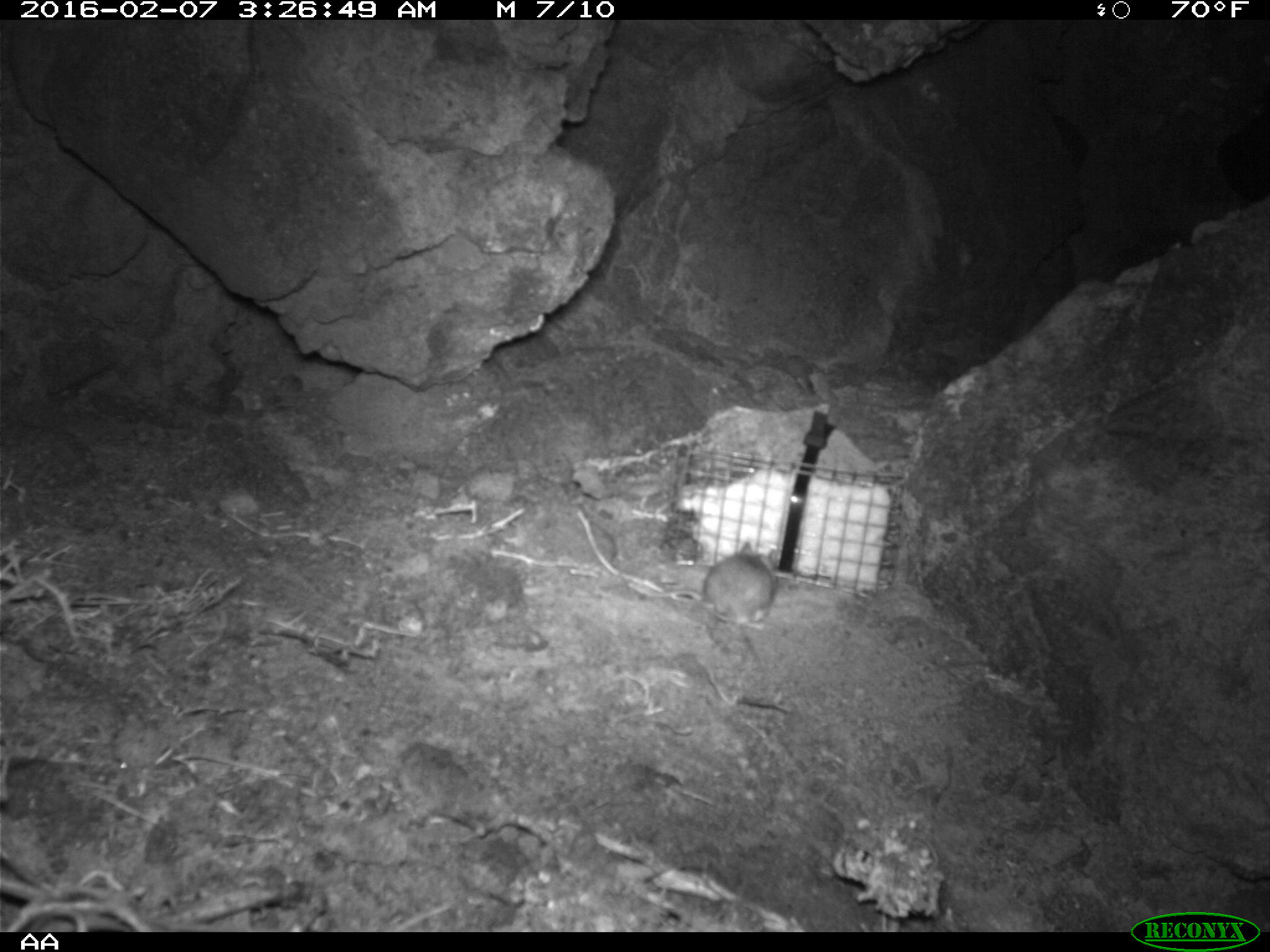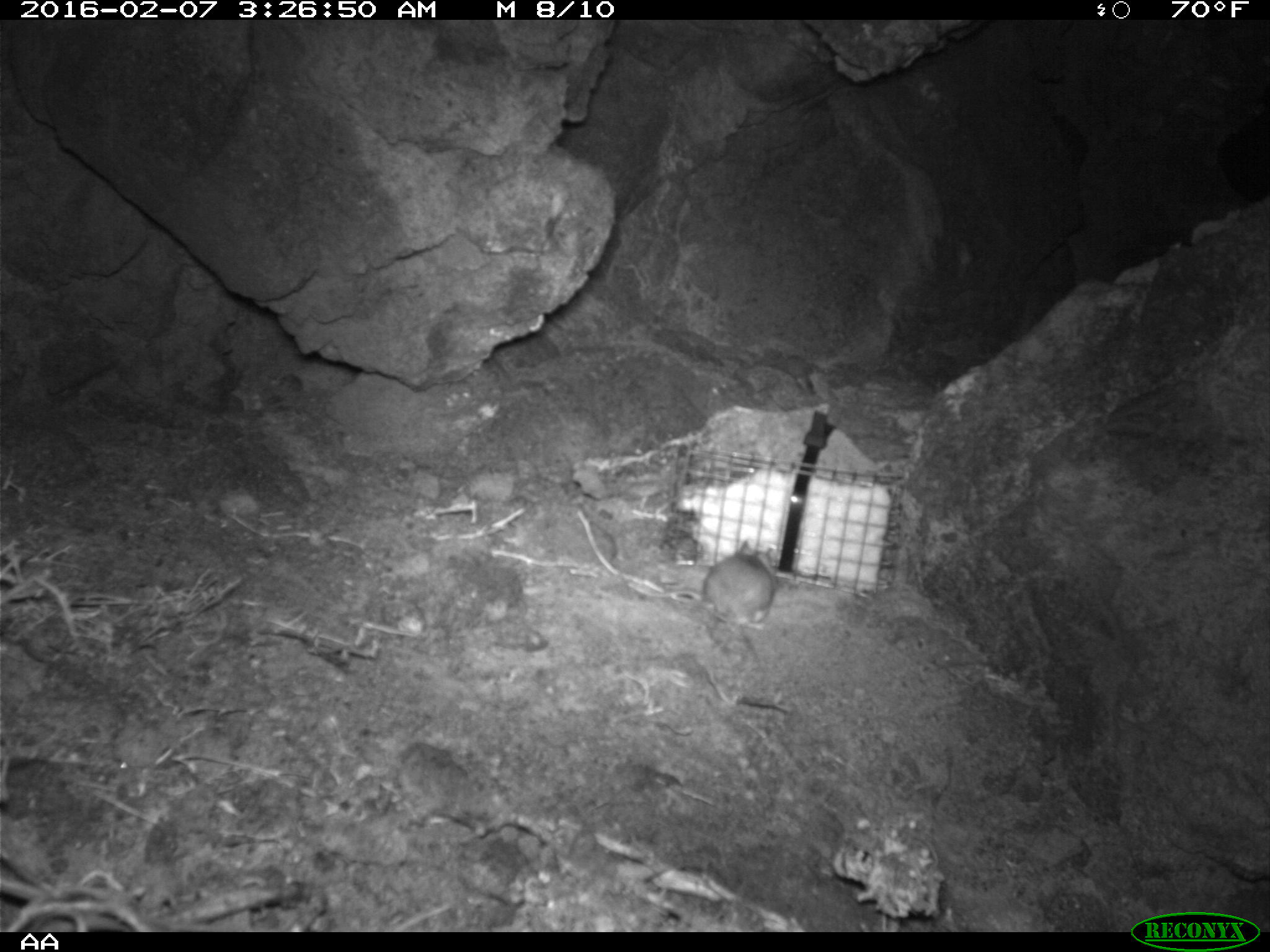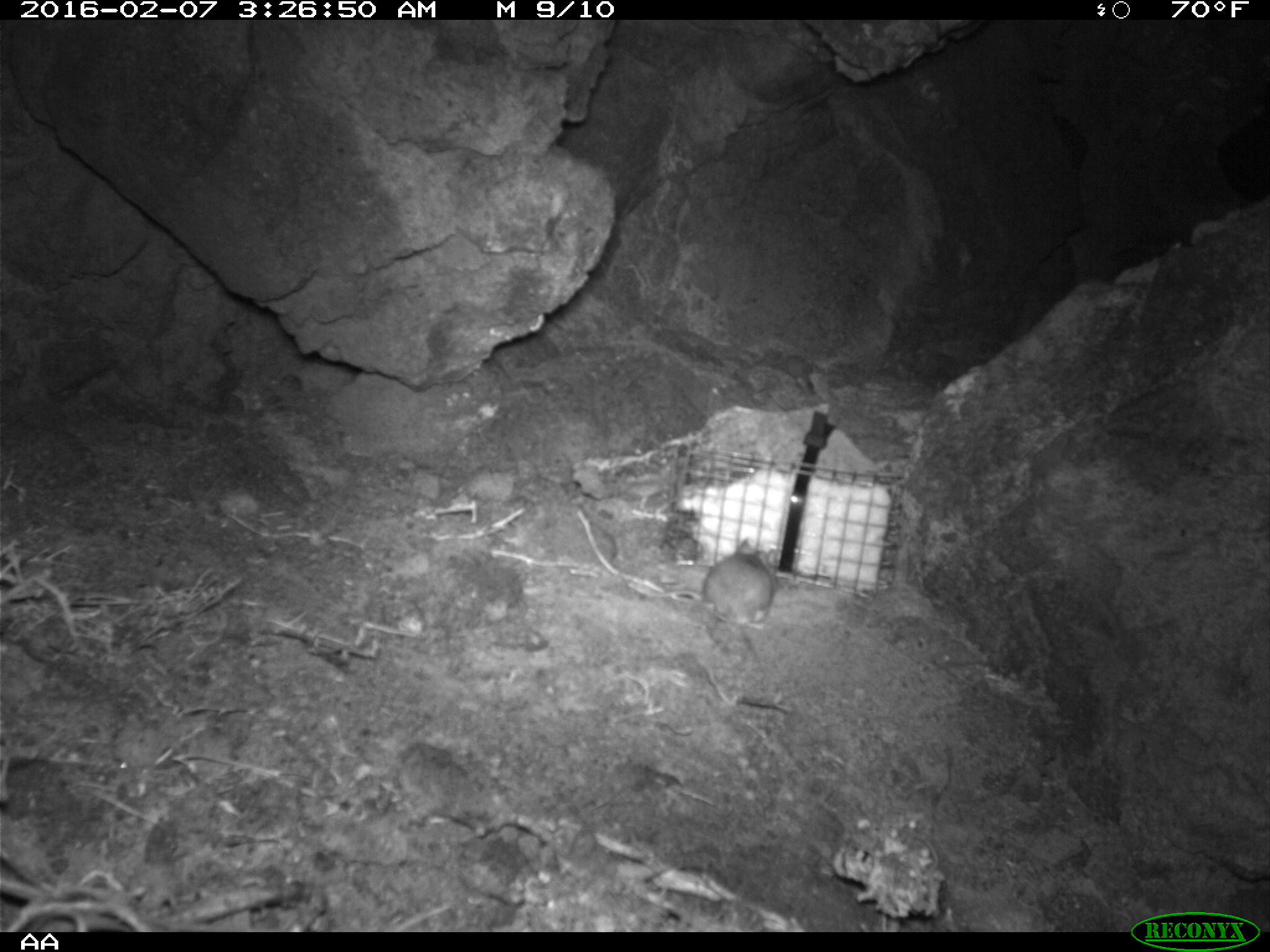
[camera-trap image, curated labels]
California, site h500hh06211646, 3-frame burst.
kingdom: Animalia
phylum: Chordata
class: Mammalia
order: Rodentia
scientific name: Rodentia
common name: rodent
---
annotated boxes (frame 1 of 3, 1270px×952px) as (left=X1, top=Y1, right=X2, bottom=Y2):
rodent: (left=703, top=542, right=778, bottom=630)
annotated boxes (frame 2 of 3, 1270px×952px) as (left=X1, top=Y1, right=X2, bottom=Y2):
rodent: (left=642, top=538, right=775, bottom=628)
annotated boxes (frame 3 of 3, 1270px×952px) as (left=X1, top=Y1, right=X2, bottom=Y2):
rodent: (left=638, top=538, right=777, bottom=629)